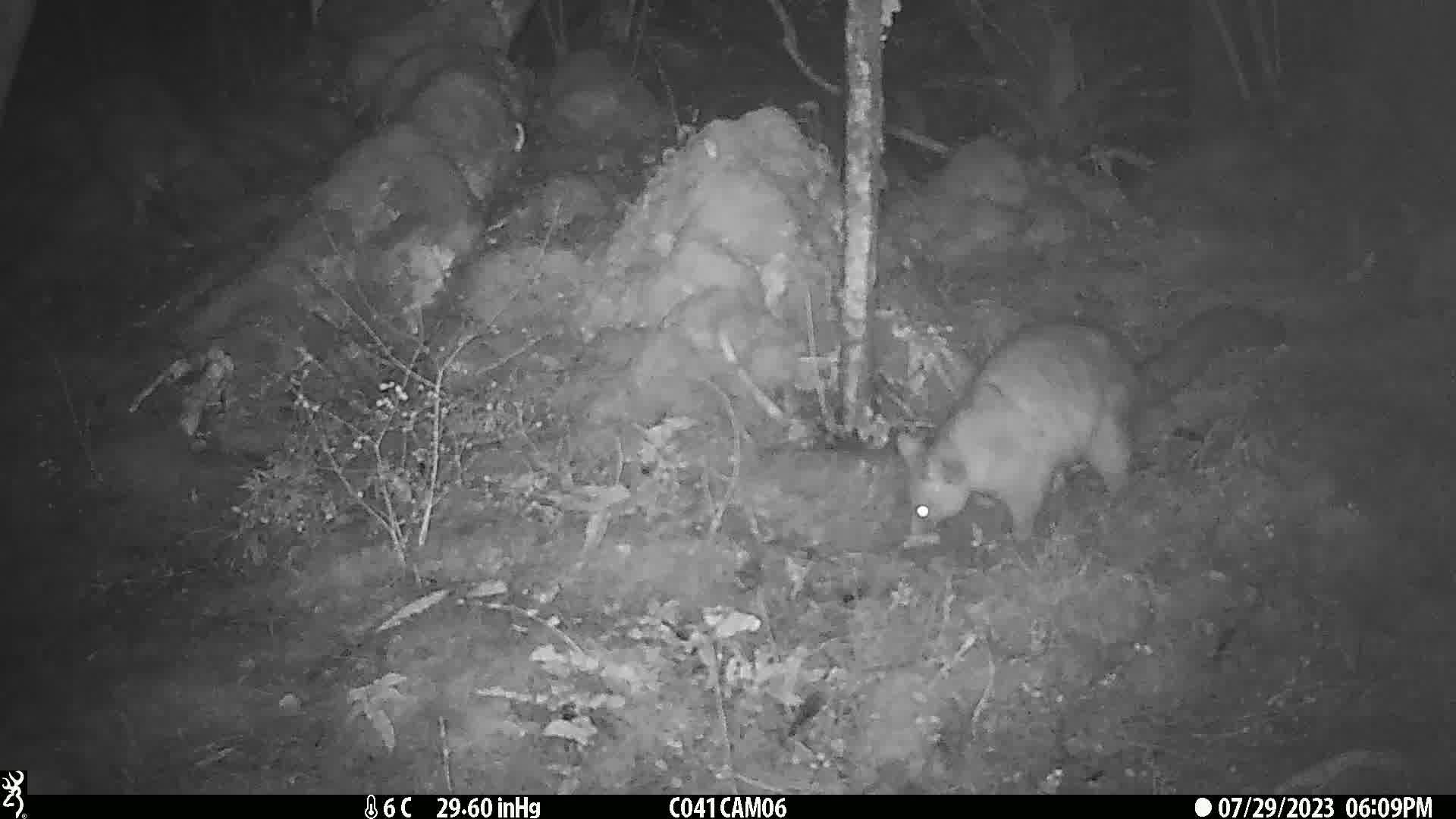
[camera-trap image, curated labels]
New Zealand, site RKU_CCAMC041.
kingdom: Animalia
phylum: Chordata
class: Mammalia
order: Diprotodontia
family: Phalangeridae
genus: Trichosurus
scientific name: Trichosurus vulpecula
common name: common brushtail possum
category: possum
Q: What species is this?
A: Possum (common brushtail possum) (Trichosurus vulpecula).